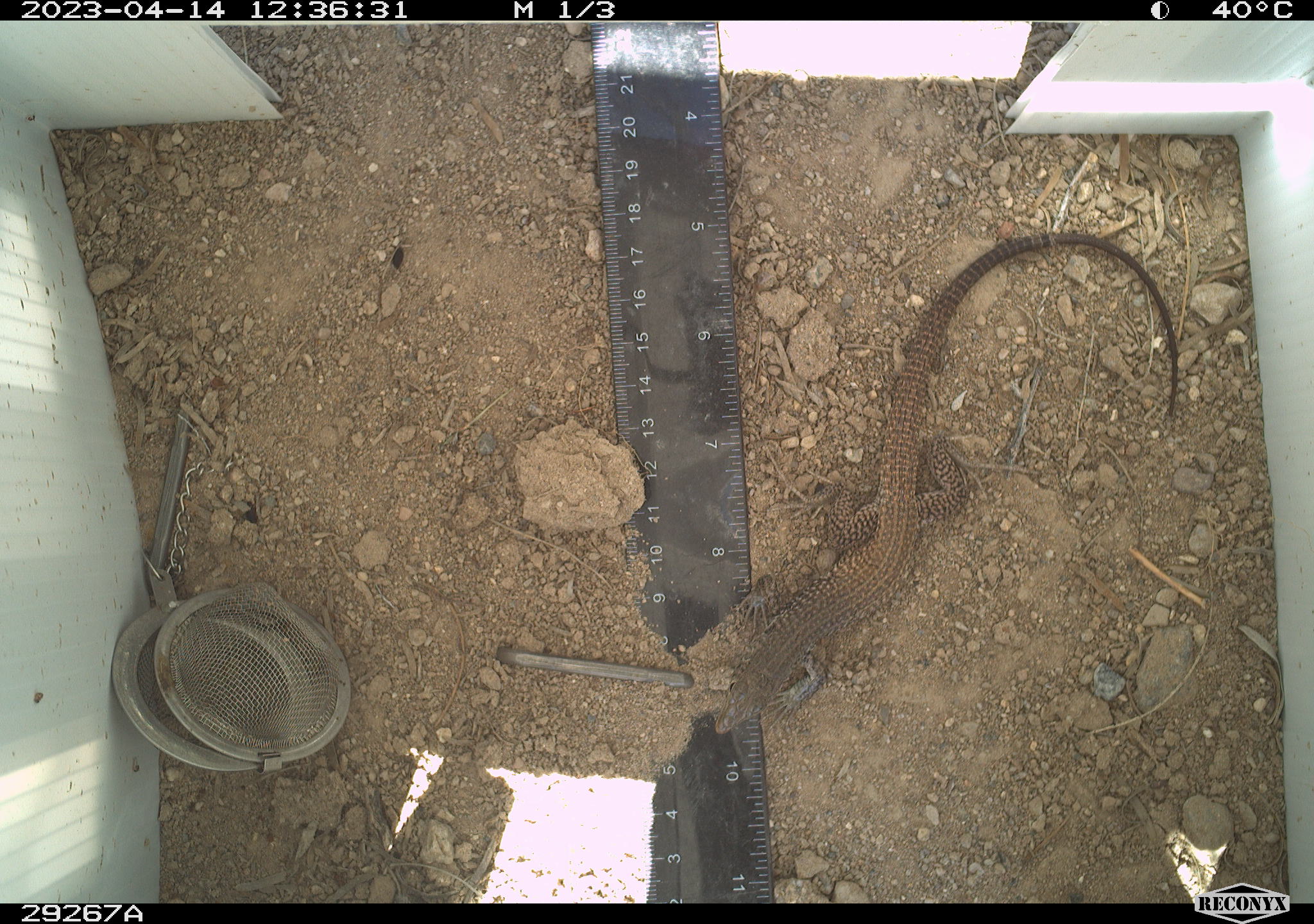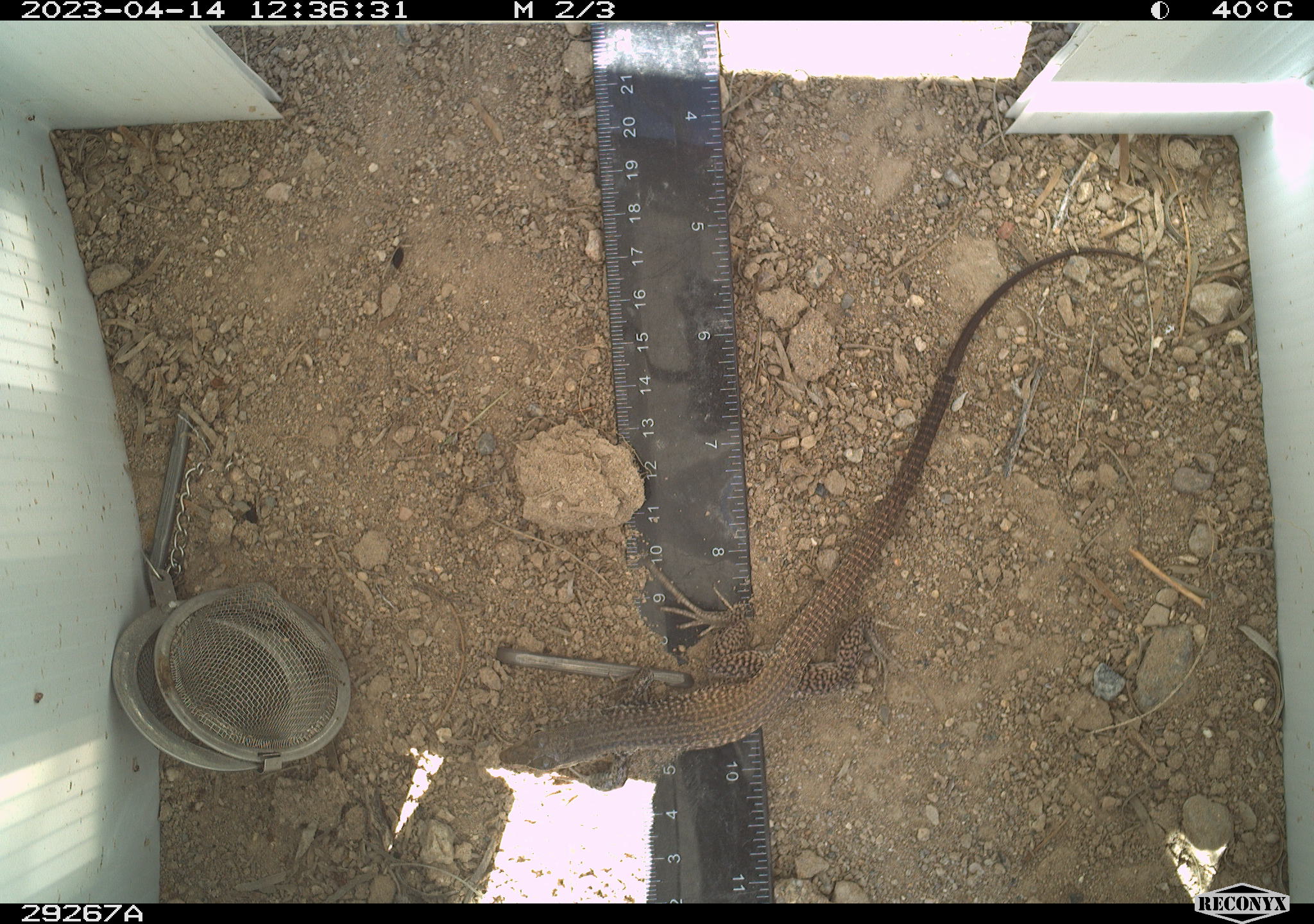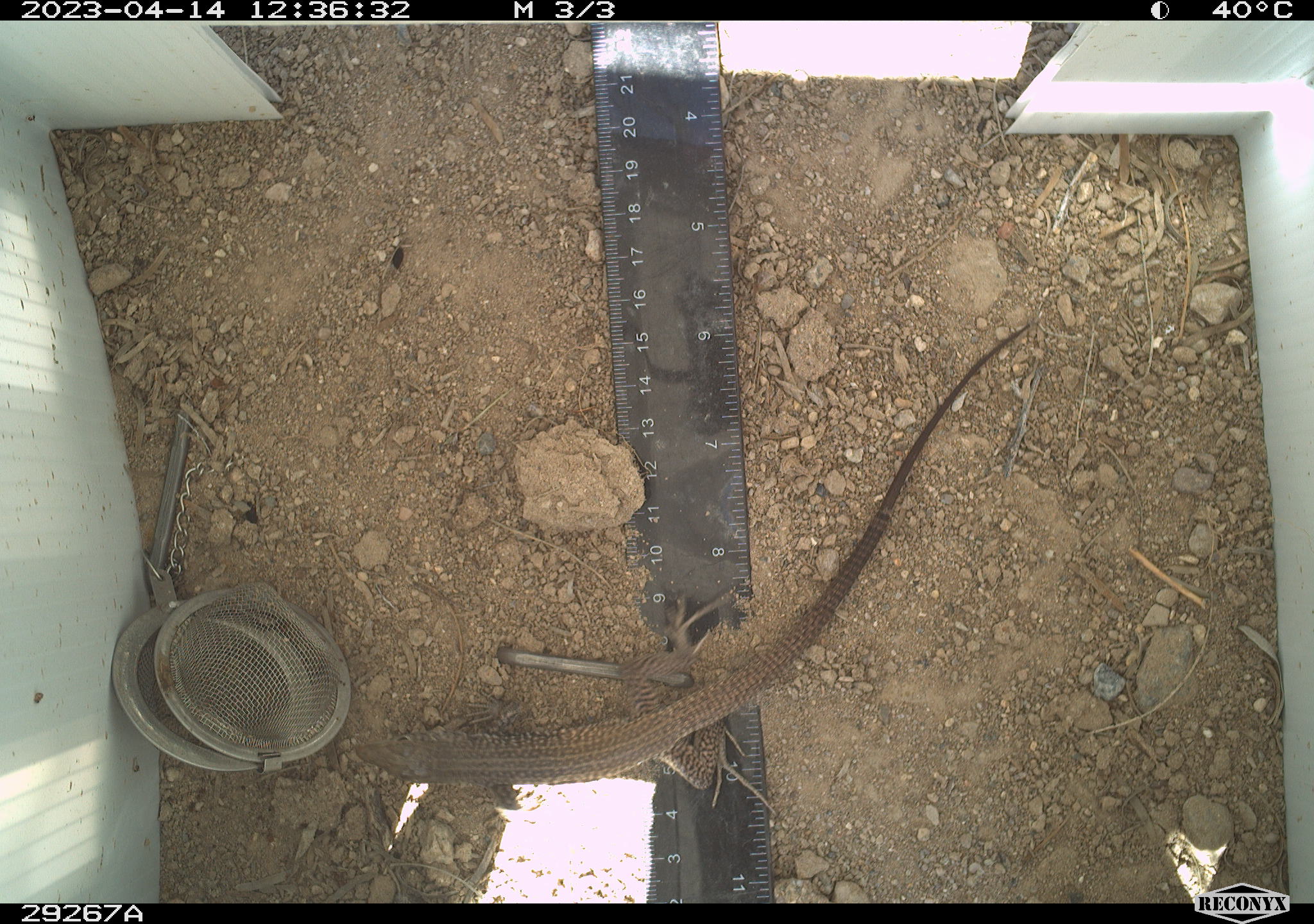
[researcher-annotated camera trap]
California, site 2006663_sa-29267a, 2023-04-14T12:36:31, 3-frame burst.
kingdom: Animalia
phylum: Chordata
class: Reptilia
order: Squamata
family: Teiidae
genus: Aspidoscelis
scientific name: Aspidoscelis tigris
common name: western whiptail